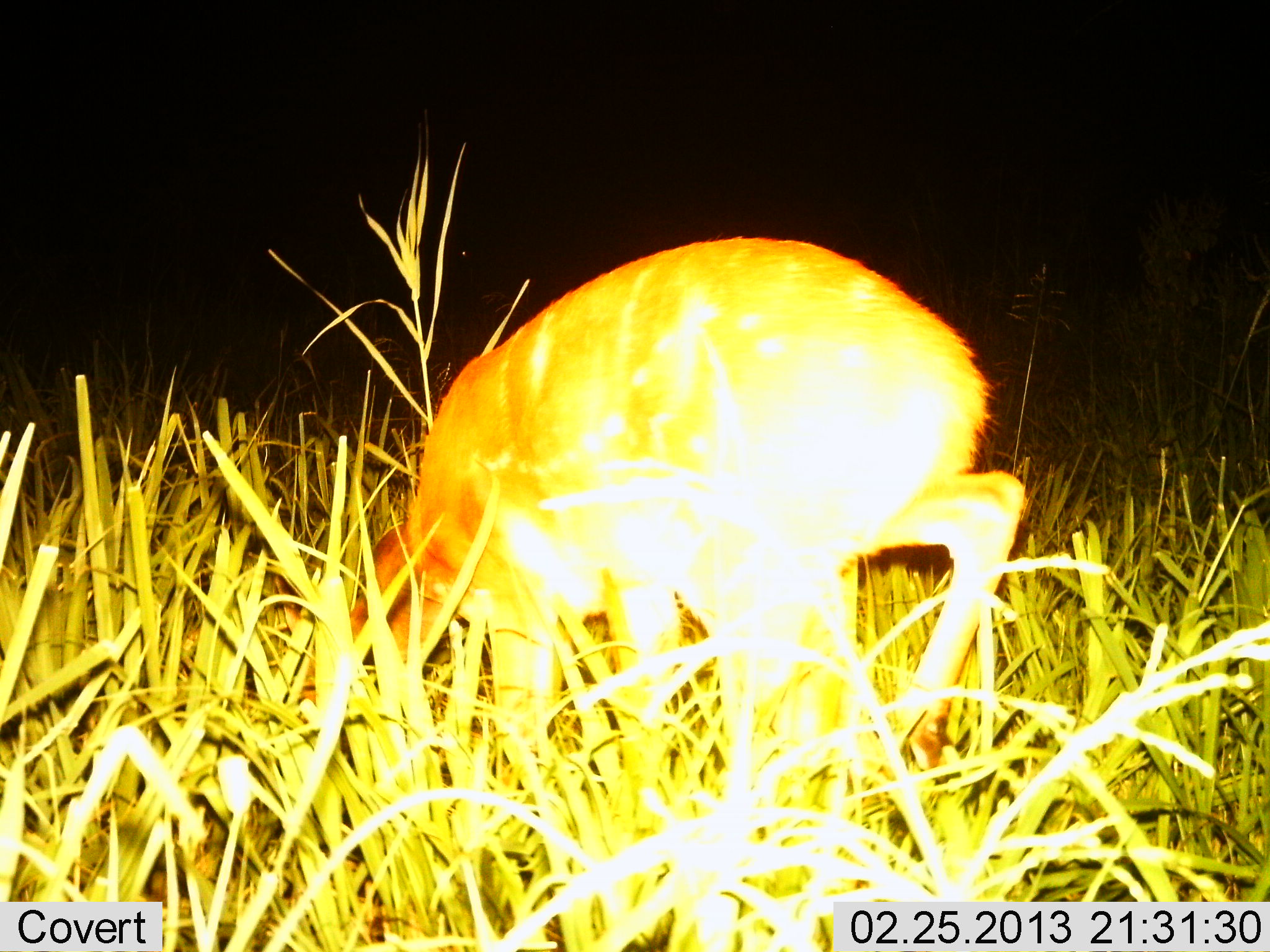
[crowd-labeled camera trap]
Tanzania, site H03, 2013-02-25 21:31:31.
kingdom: Animalia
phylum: Chordata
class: Mammalia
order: Artiodactyla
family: Bovidae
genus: Redunca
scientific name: Redunca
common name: reedbuck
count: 1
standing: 31%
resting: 0%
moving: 8%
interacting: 0%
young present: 0%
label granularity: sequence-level